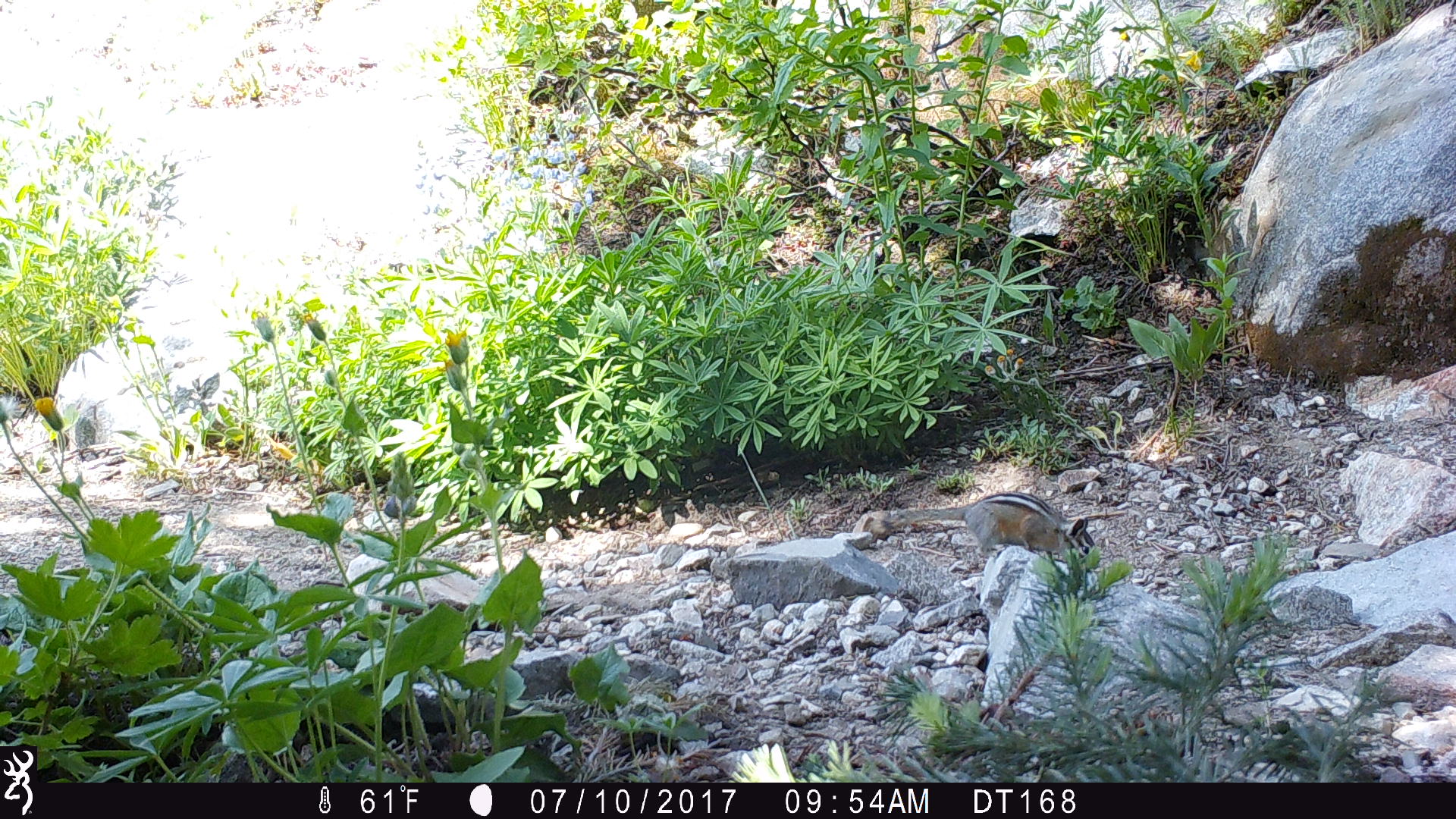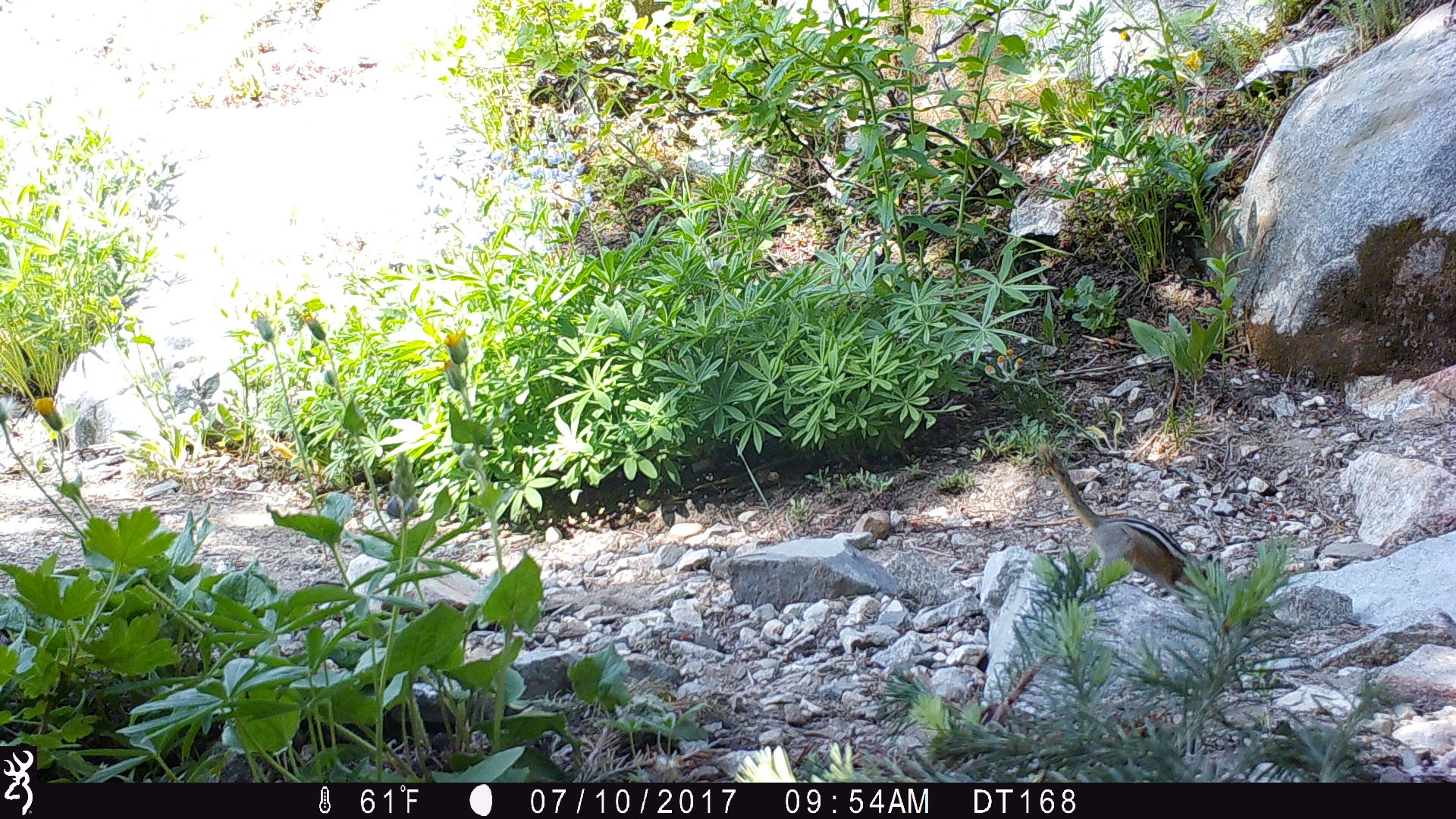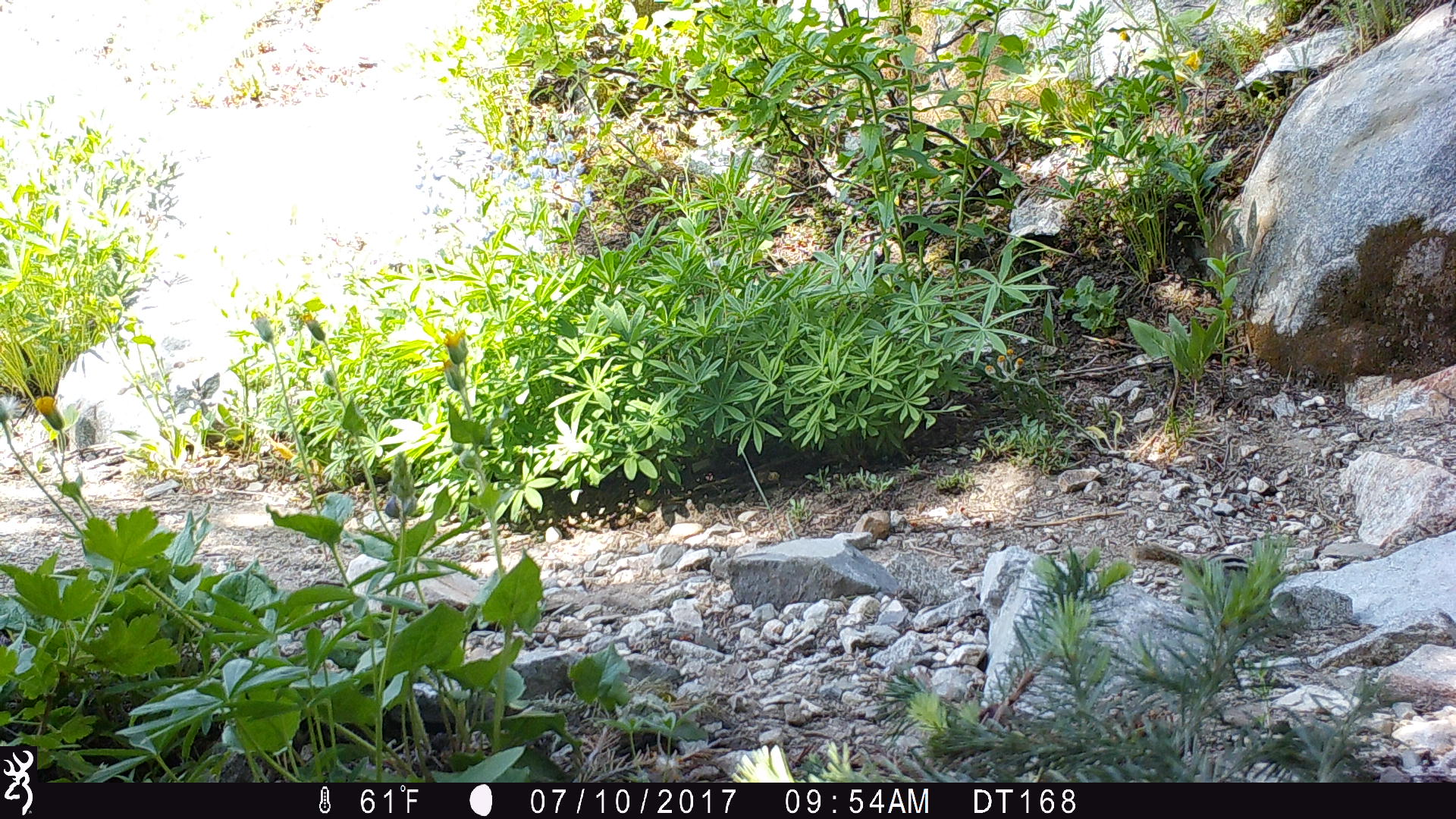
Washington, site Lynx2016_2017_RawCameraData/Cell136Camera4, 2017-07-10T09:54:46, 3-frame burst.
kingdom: Animalia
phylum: Chordata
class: Mammalia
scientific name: Mammalia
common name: small mammal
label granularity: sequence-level